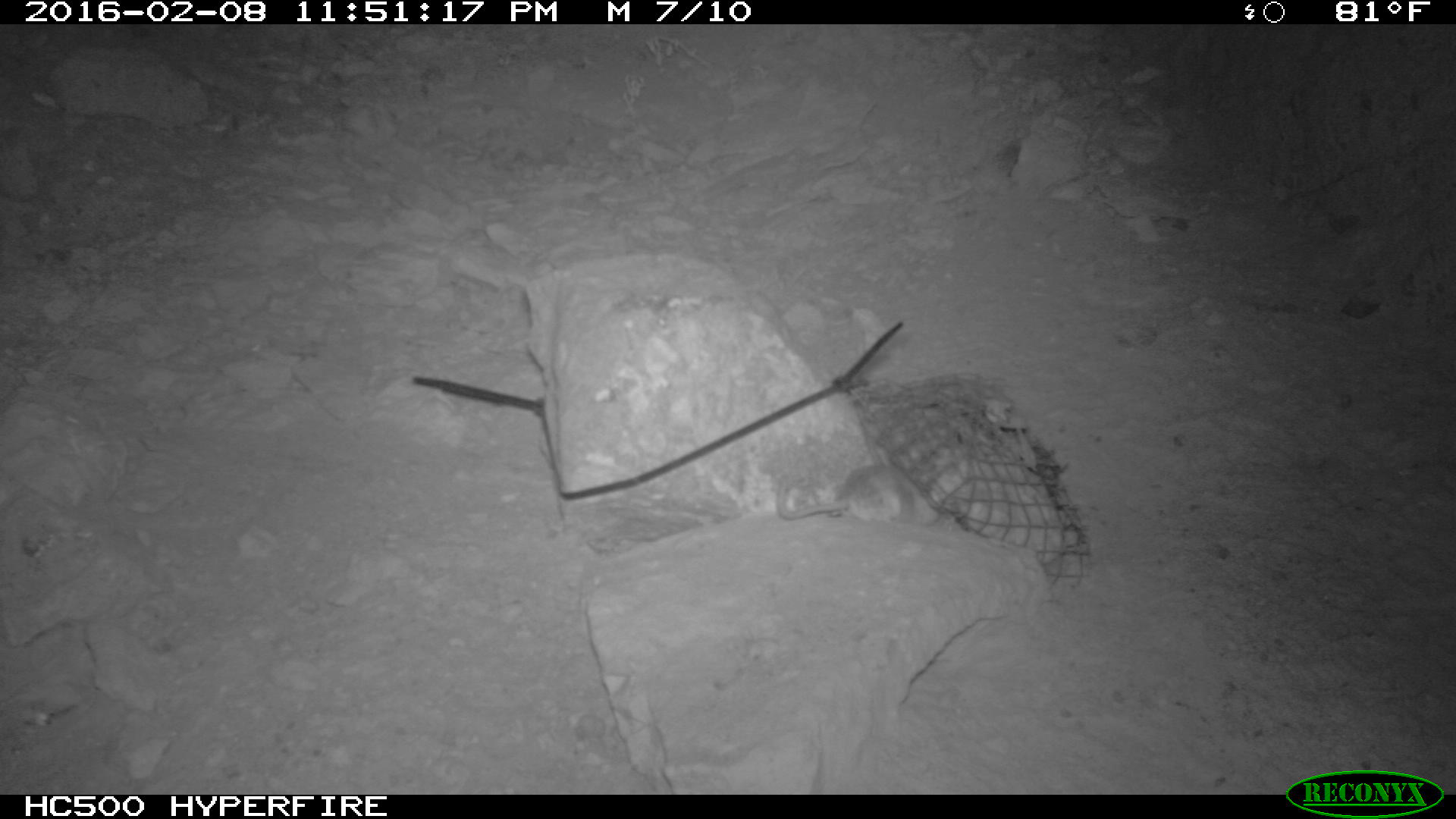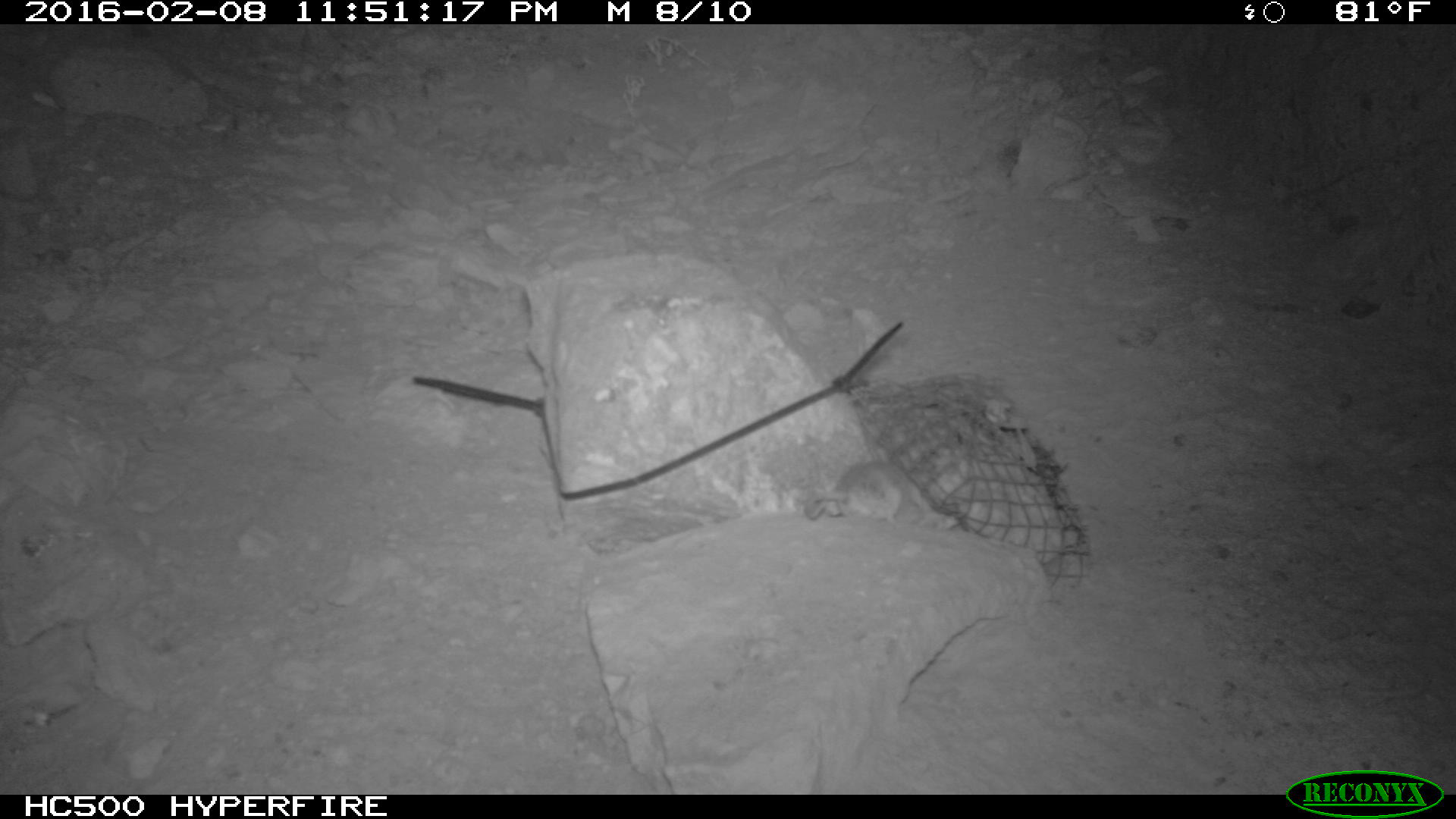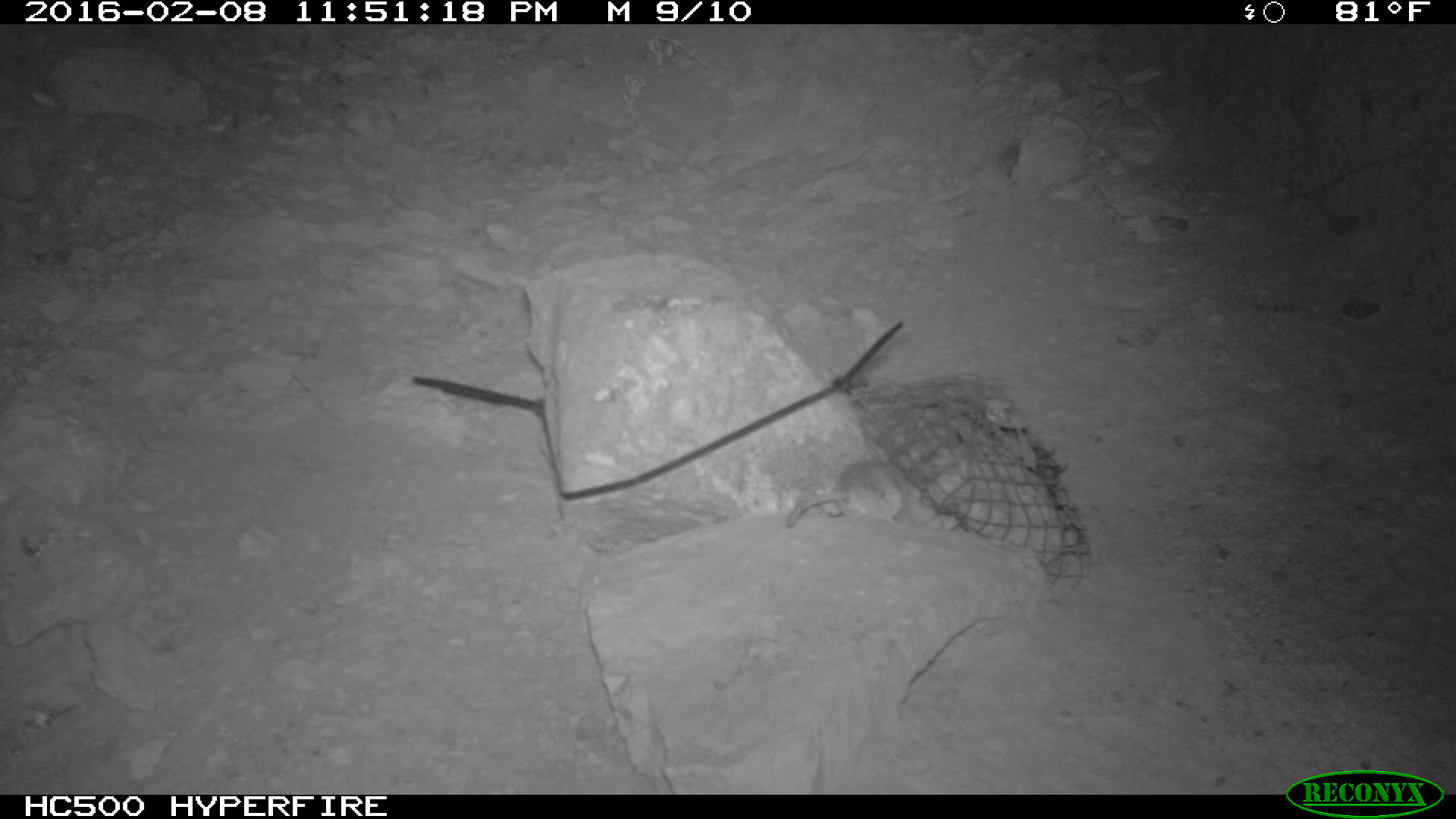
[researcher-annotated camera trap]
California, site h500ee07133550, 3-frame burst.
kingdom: Animalia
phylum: Chordata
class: Mammalia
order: Rodentia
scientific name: Rodentia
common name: rodent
Rodent (Rodentia).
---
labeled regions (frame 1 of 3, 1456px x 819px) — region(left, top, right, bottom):
rodent: region(775, 462, 939, 532)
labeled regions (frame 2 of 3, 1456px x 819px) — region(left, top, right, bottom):
rodent: region(799, 451, 959, 531)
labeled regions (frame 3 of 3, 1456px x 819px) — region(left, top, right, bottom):
rodent: region(783, 454, 934, 525)